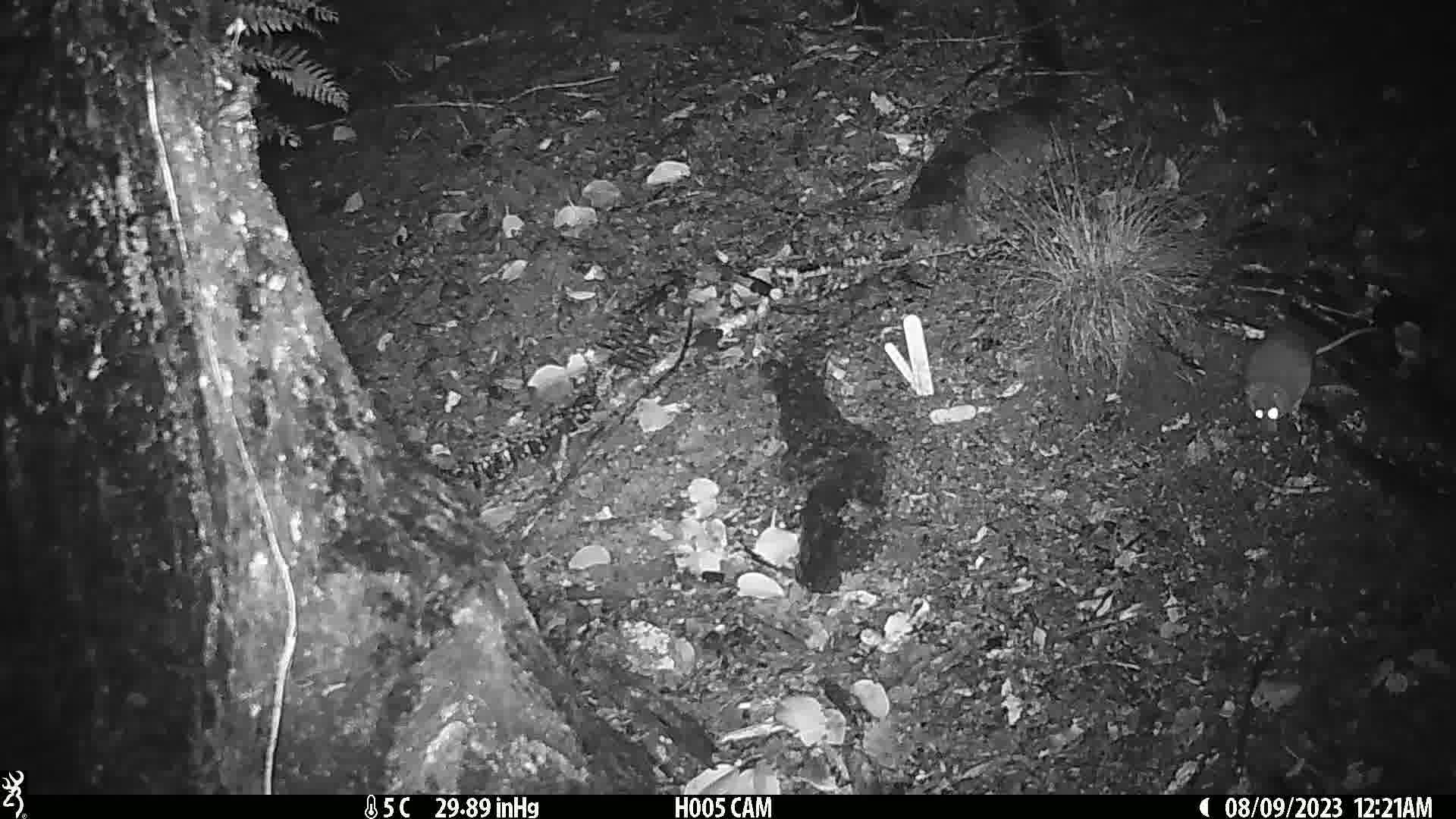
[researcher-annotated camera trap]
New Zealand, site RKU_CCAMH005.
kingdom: Animalia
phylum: Chordata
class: Mammalia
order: Rodentia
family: Muridae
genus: Rattus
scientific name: Rattus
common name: rat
Rat (Rattus).